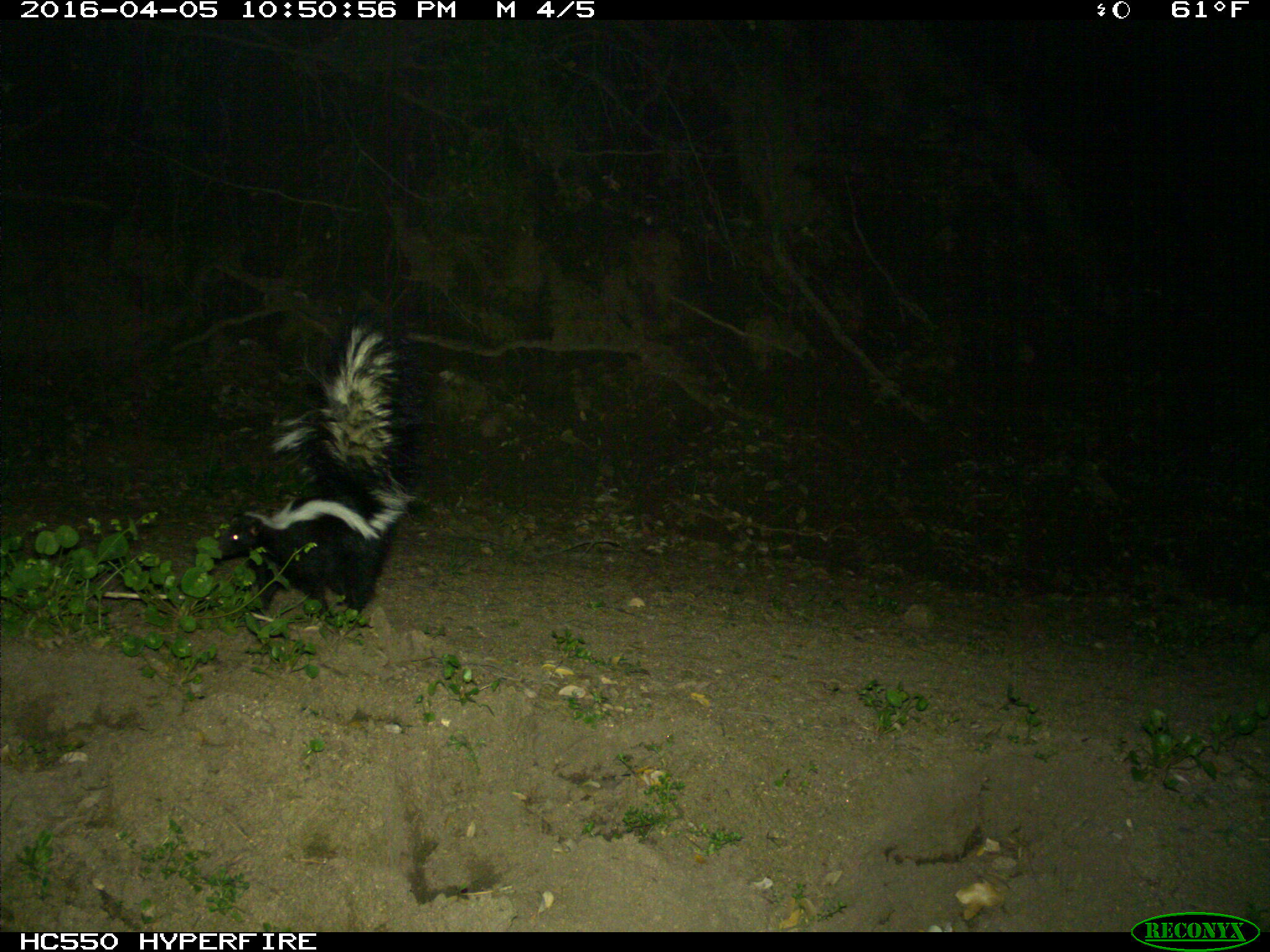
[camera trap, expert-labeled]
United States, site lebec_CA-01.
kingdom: Animalia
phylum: Chordata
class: Mammalia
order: Carnivora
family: Mephitidae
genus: Mephitis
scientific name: Mephitis mephitis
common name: striped skunk